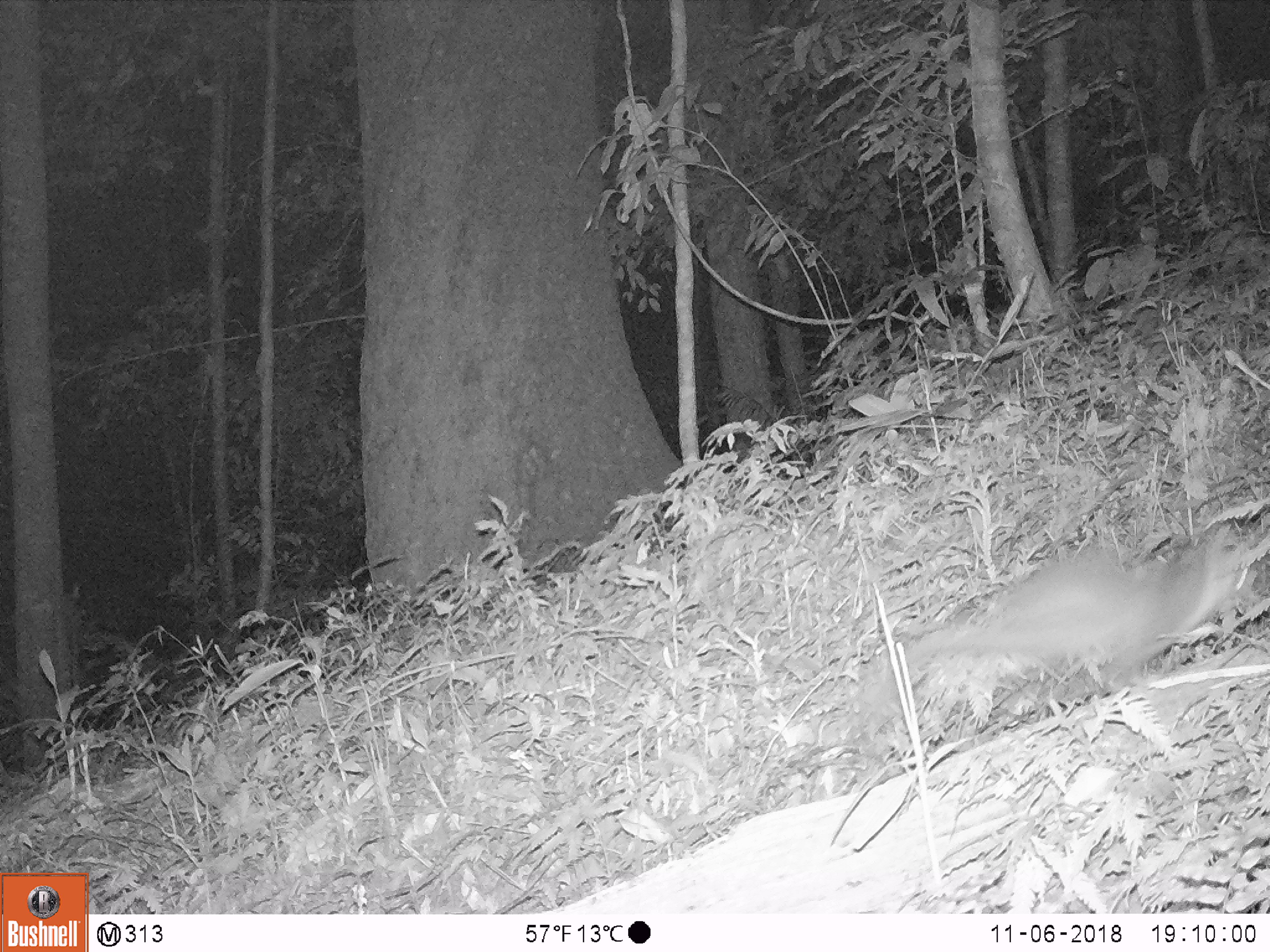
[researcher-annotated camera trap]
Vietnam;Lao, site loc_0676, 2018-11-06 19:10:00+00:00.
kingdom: Animalia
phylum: Chordata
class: Mammalia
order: Carnivora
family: Mustelidae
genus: Melogale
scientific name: Melogale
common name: ferret badger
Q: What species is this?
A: Ferret badger (Melogale).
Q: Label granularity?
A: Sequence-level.